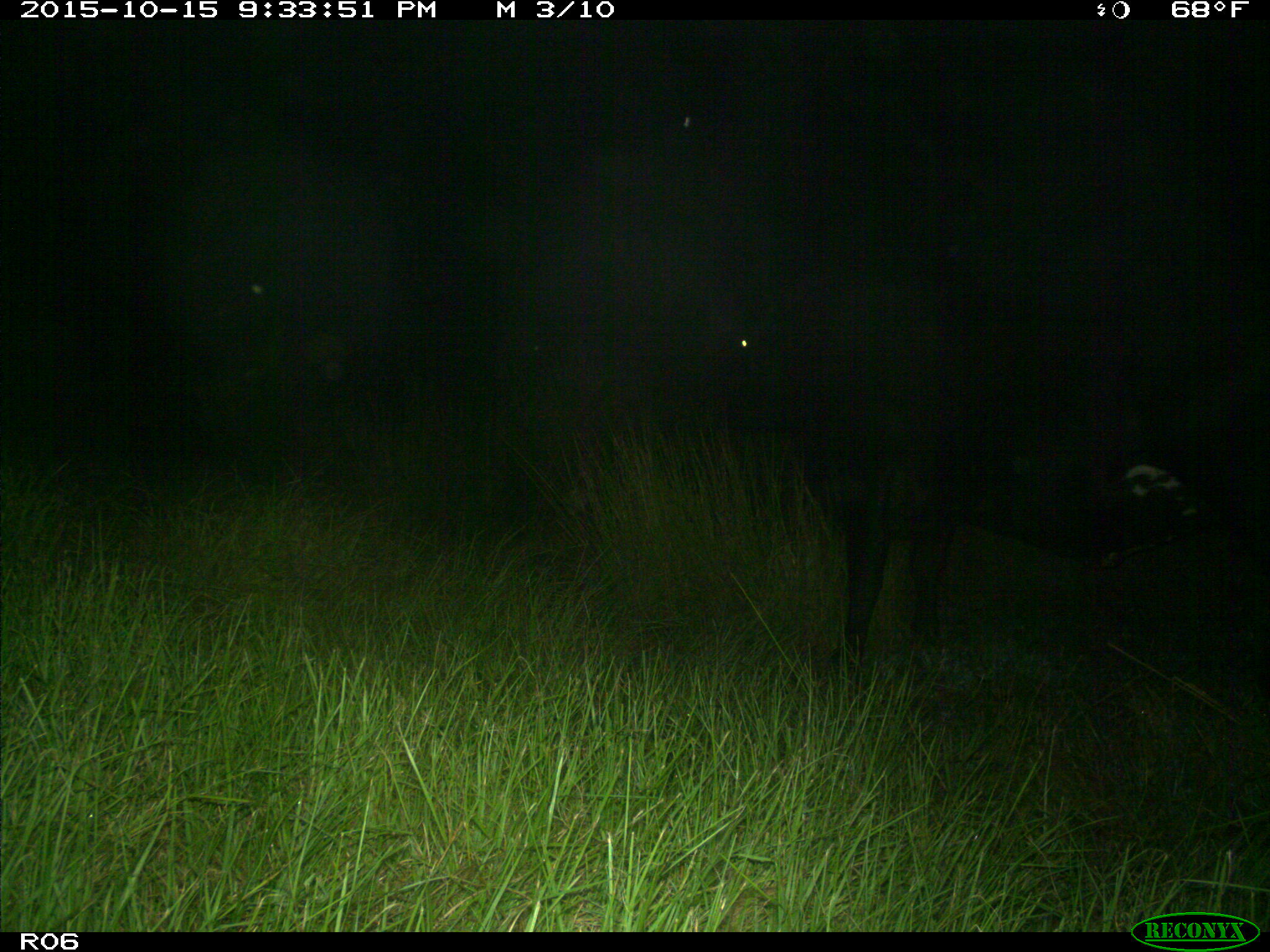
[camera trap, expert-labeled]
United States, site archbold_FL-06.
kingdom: Animalia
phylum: Chordata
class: Mammalia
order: Artiodactyla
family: Bovidae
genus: Bos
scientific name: Bos taurus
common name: domestic cow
Bos taurus (domestic cow).